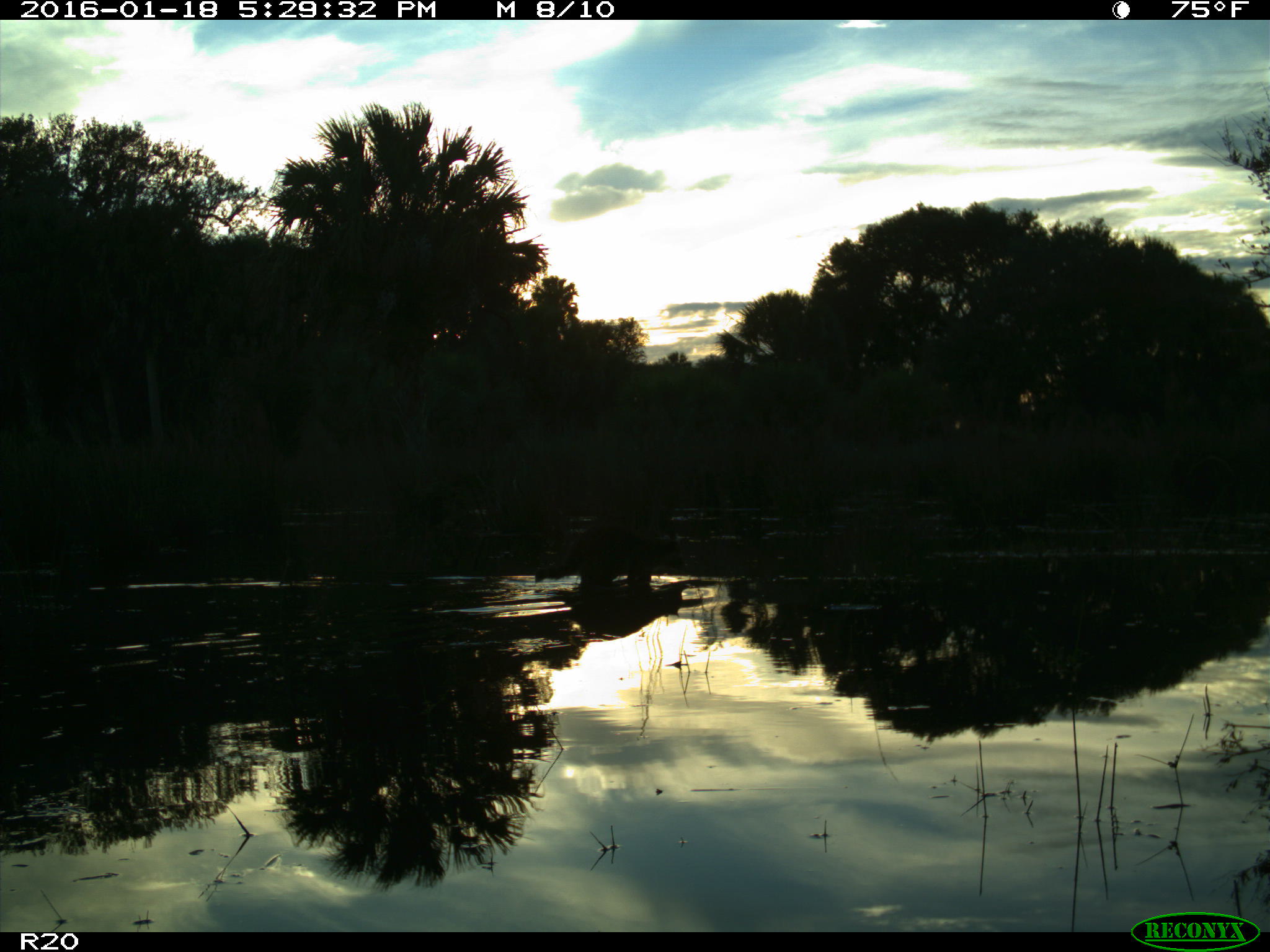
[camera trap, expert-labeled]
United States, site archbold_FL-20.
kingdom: Animalia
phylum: Chordata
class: Mammalia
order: Carnivora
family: Procyonidae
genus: Procyon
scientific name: Procyon lotor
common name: common raccoon